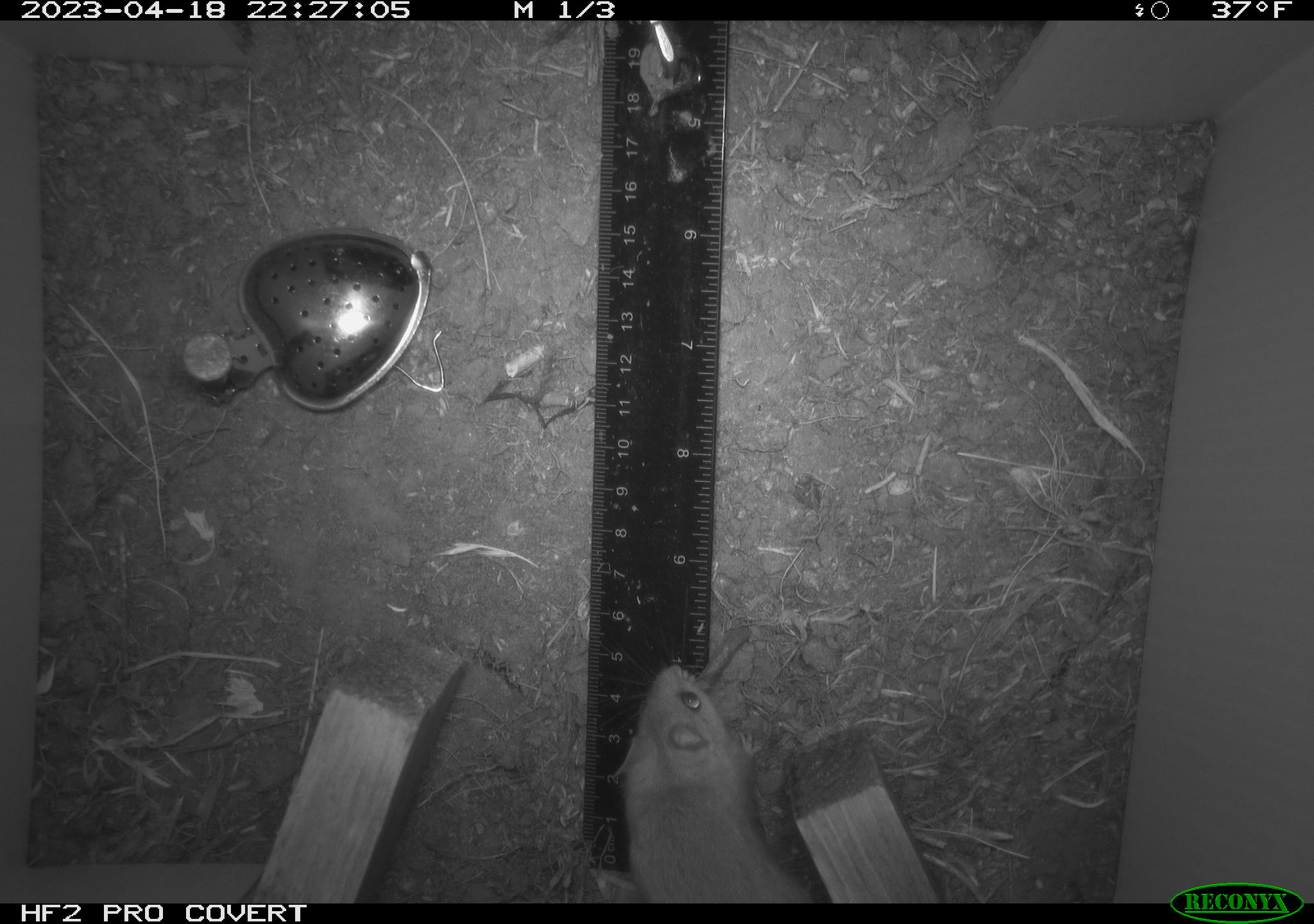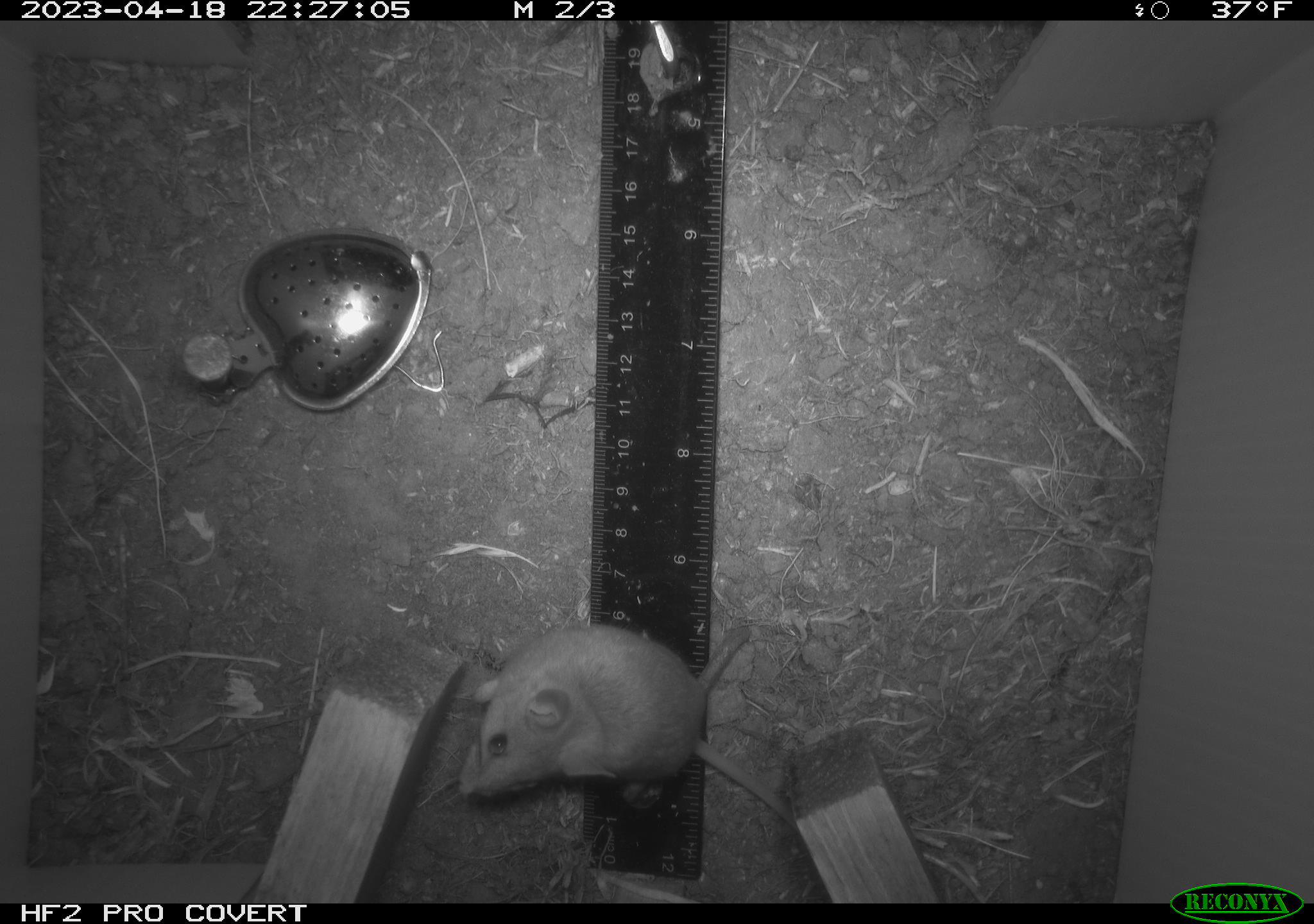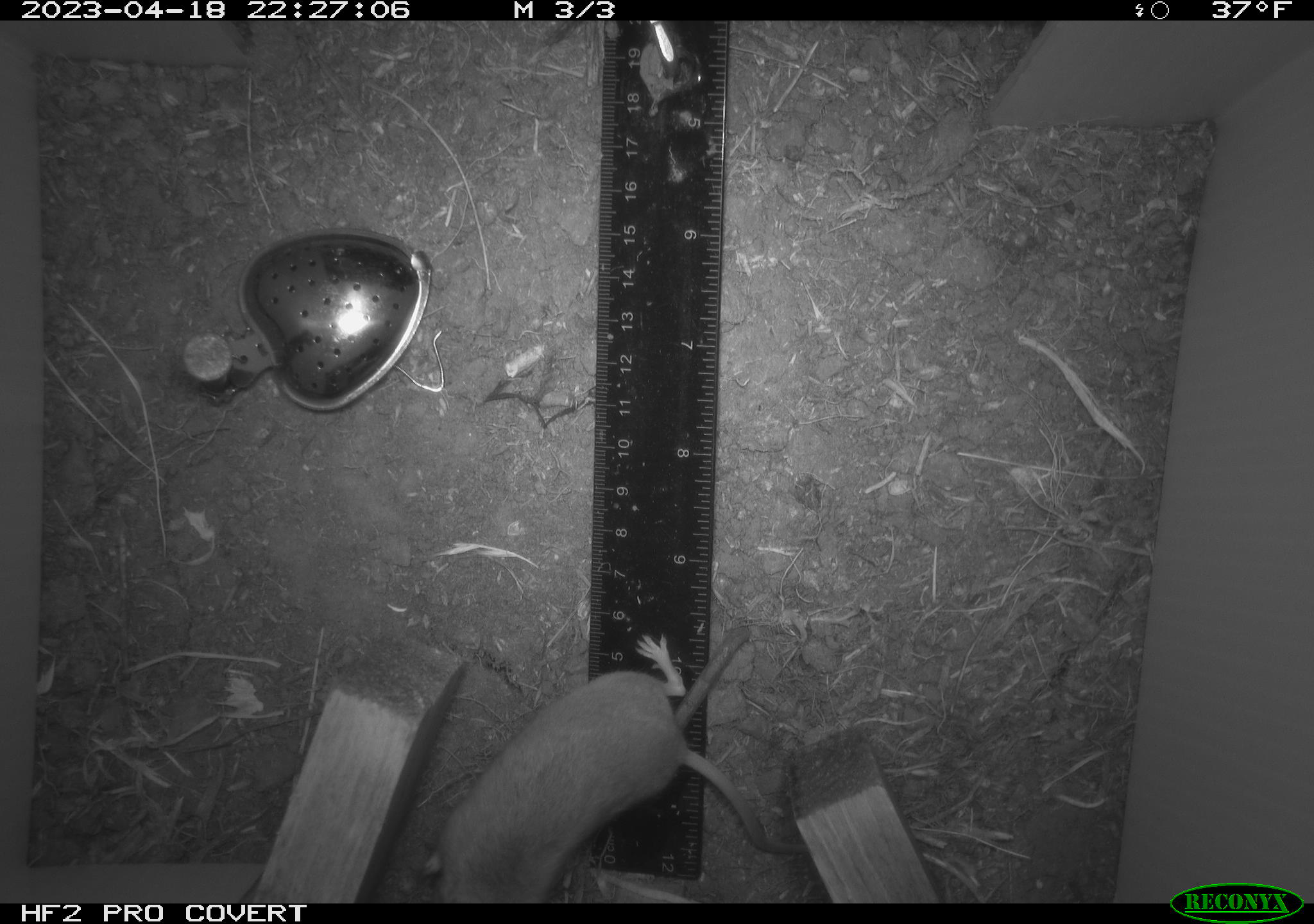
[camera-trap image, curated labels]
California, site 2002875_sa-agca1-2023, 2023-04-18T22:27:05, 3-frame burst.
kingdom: Animalia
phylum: Chordata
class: Mammalia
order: Rodentia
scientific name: Rodentia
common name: mouse species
Mouse species (Rodentia).